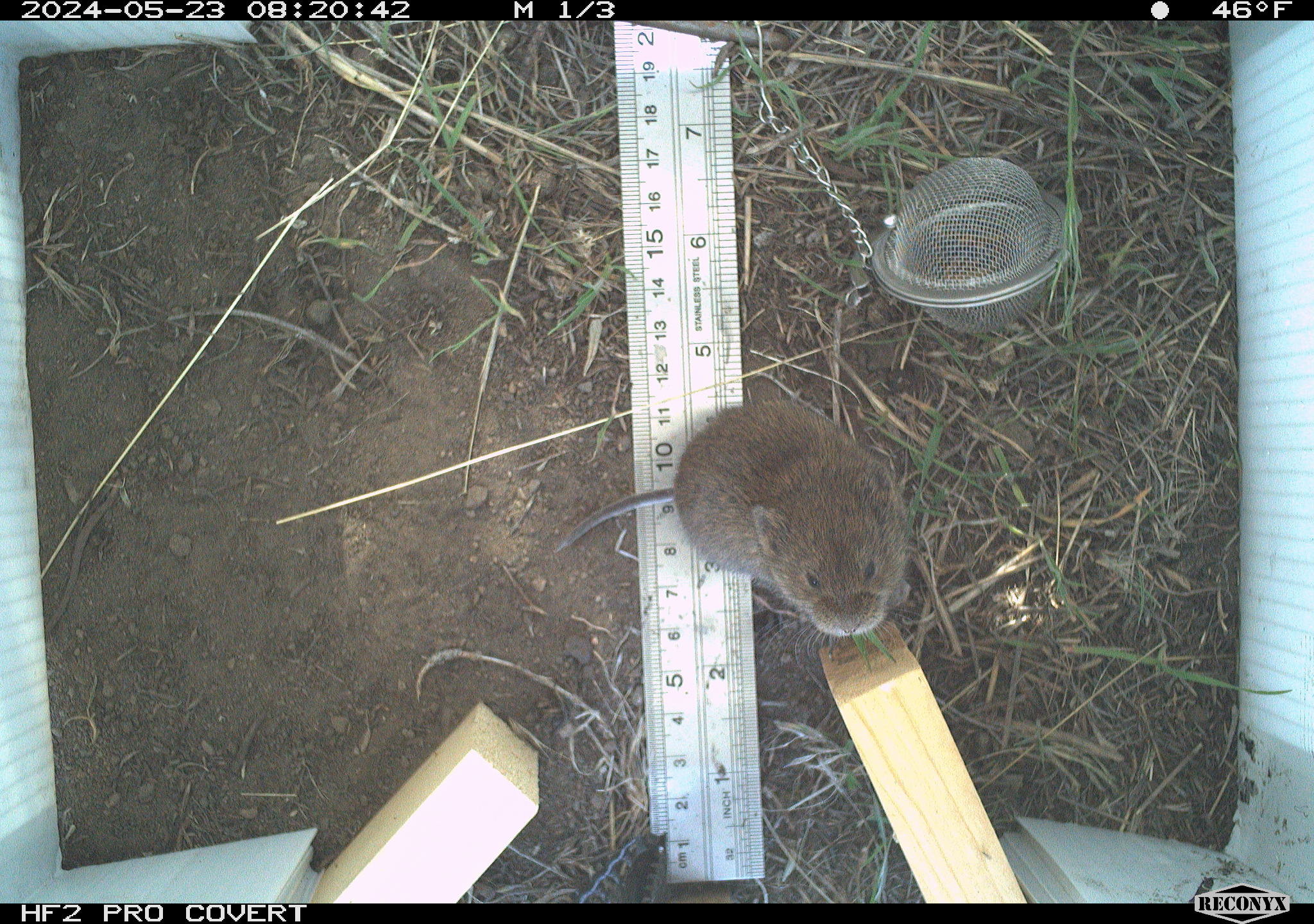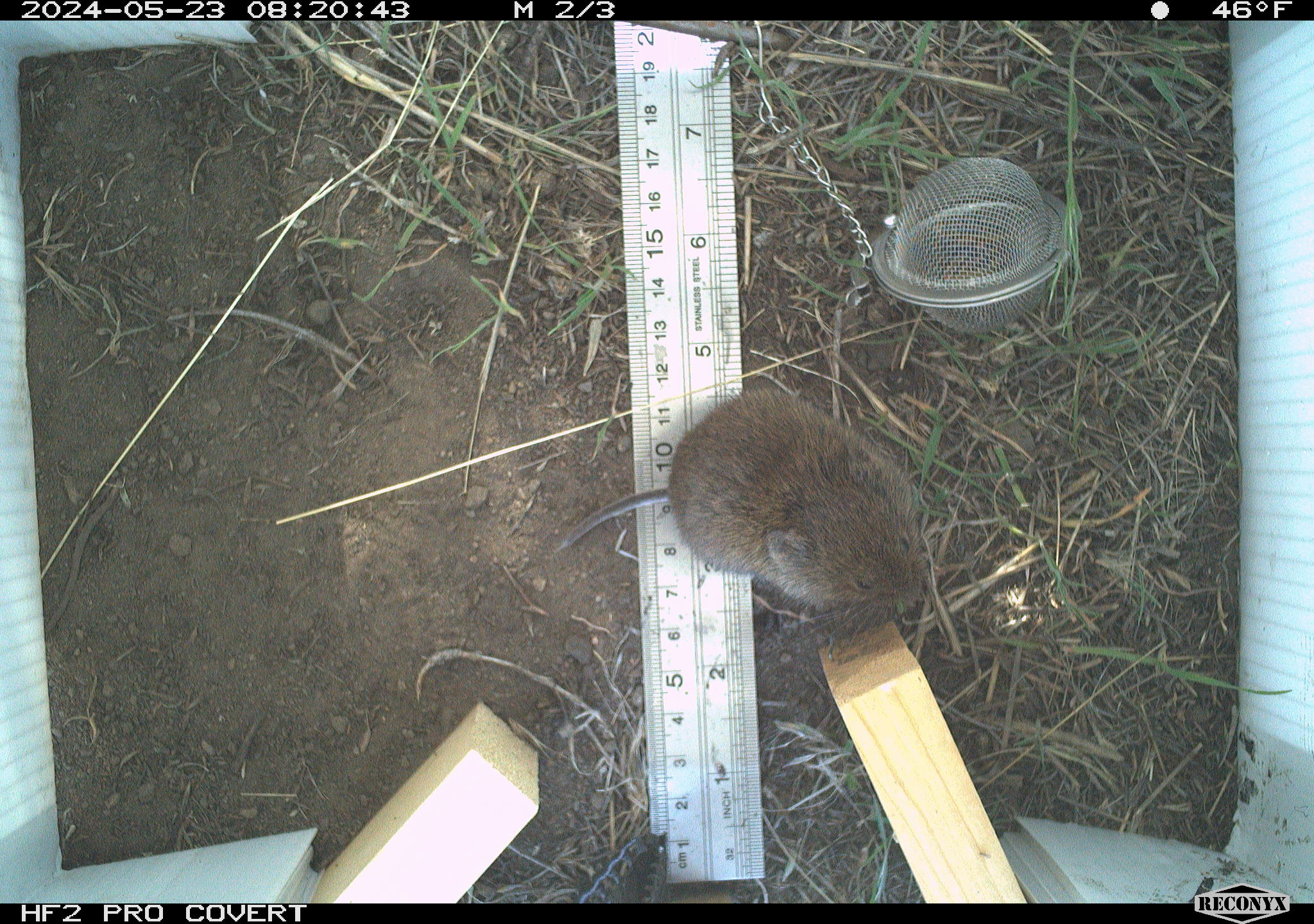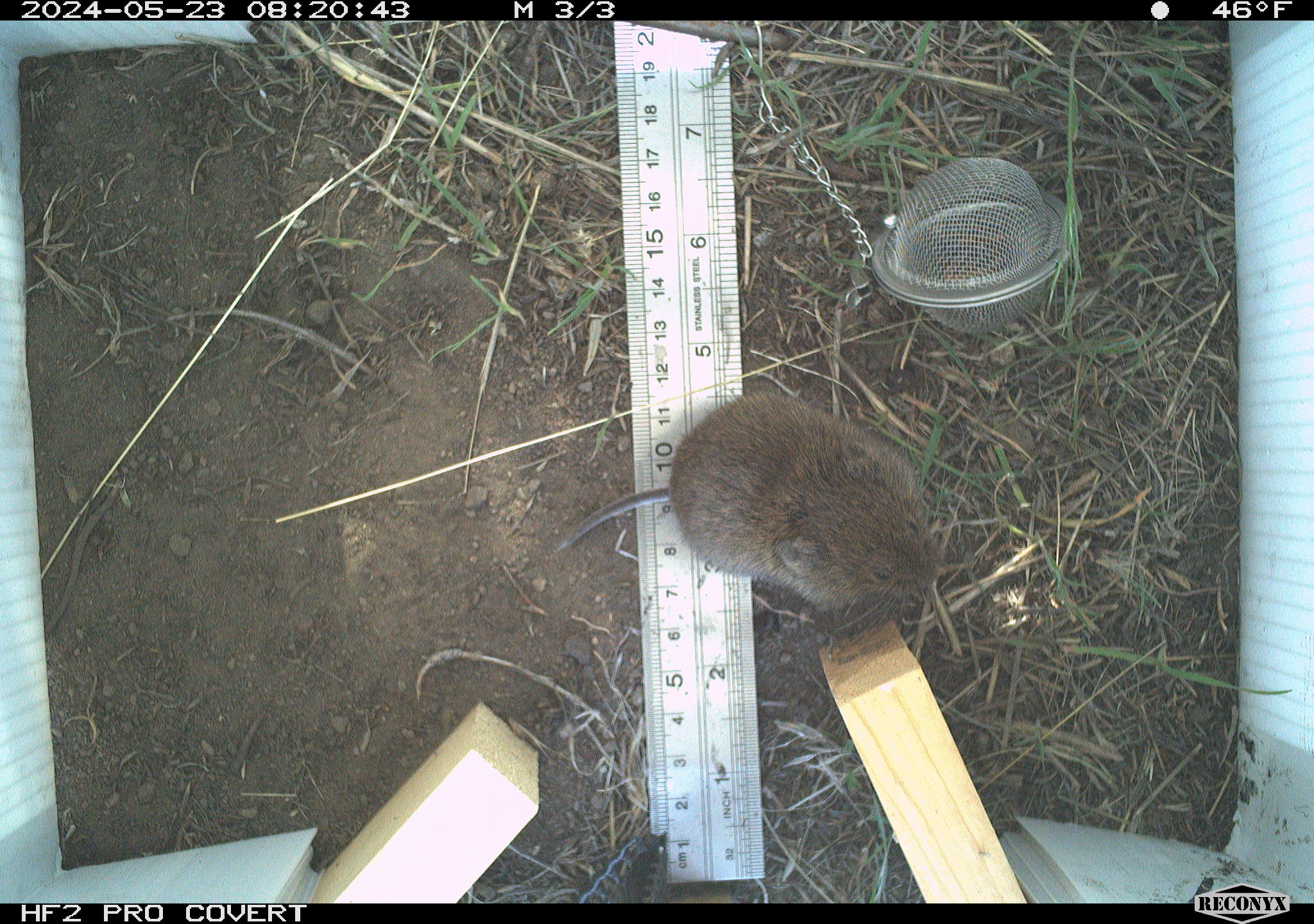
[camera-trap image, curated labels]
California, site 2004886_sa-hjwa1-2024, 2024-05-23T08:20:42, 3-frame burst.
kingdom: Animalia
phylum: Chordata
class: Mammalia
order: Rodentia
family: Cricetidae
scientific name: Cricetidae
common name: hamsters, voles, lemmings, and allies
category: cricetidae family